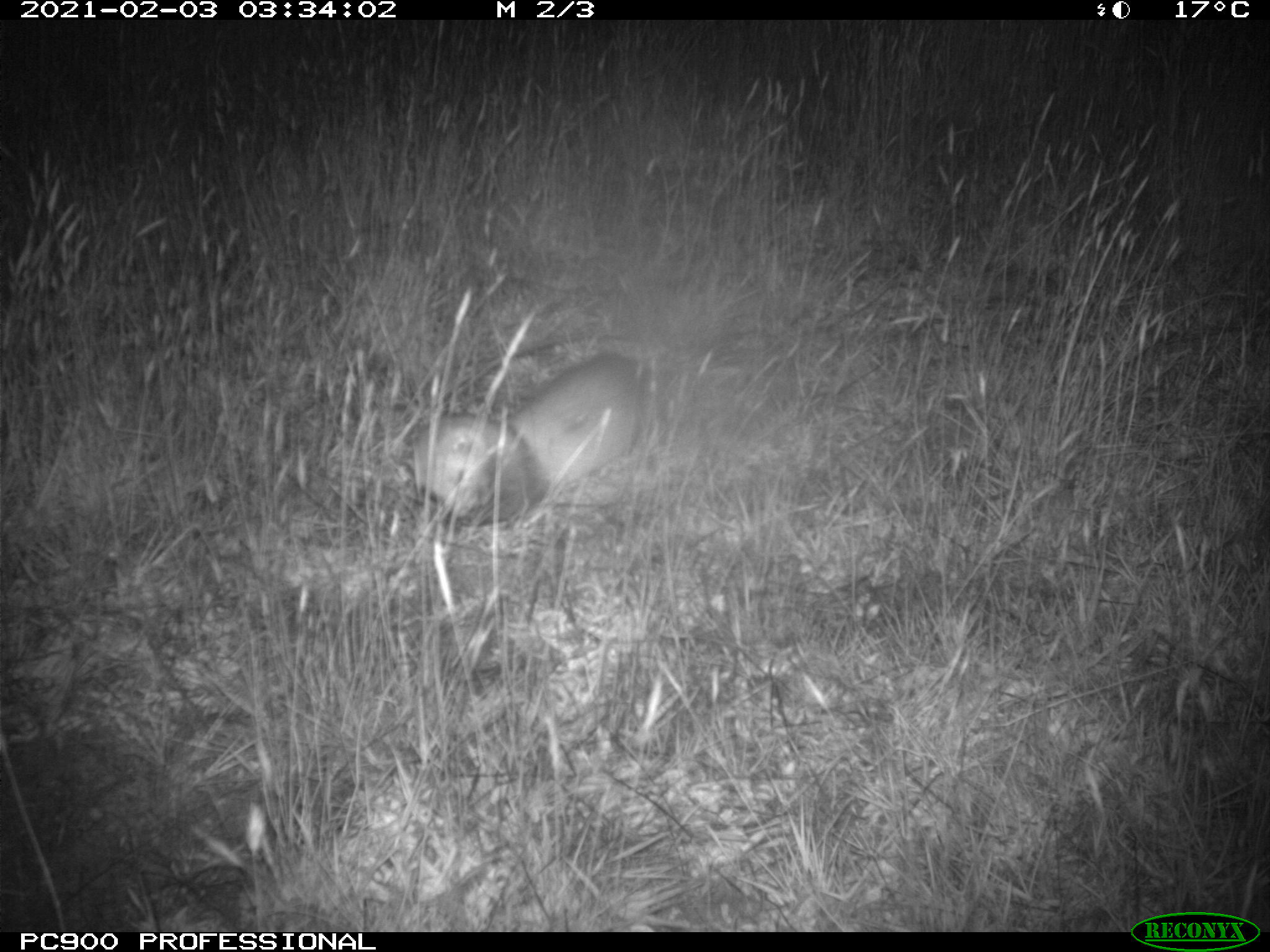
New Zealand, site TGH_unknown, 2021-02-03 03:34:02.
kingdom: Animalia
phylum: Chordata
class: Mammalia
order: Carnivora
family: Mustelidae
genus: Mustela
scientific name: Mustela furo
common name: ferret